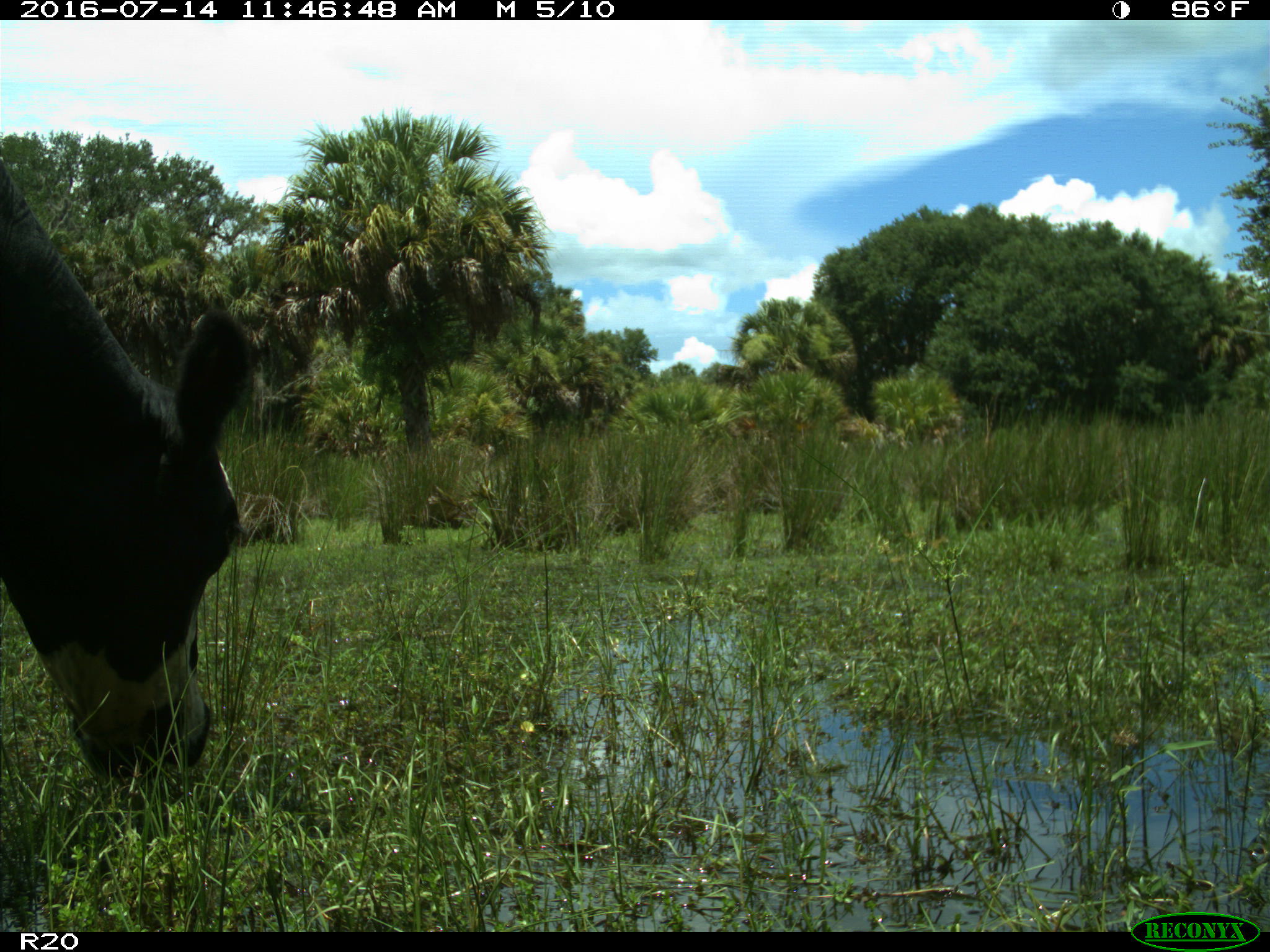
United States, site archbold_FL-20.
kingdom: Animalia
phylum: Chordata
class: Mammalia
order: Artiodactyla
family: Bovidae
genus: Bos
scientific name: Bos taurus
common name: domestic cow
Bos taurus (domestic cow).